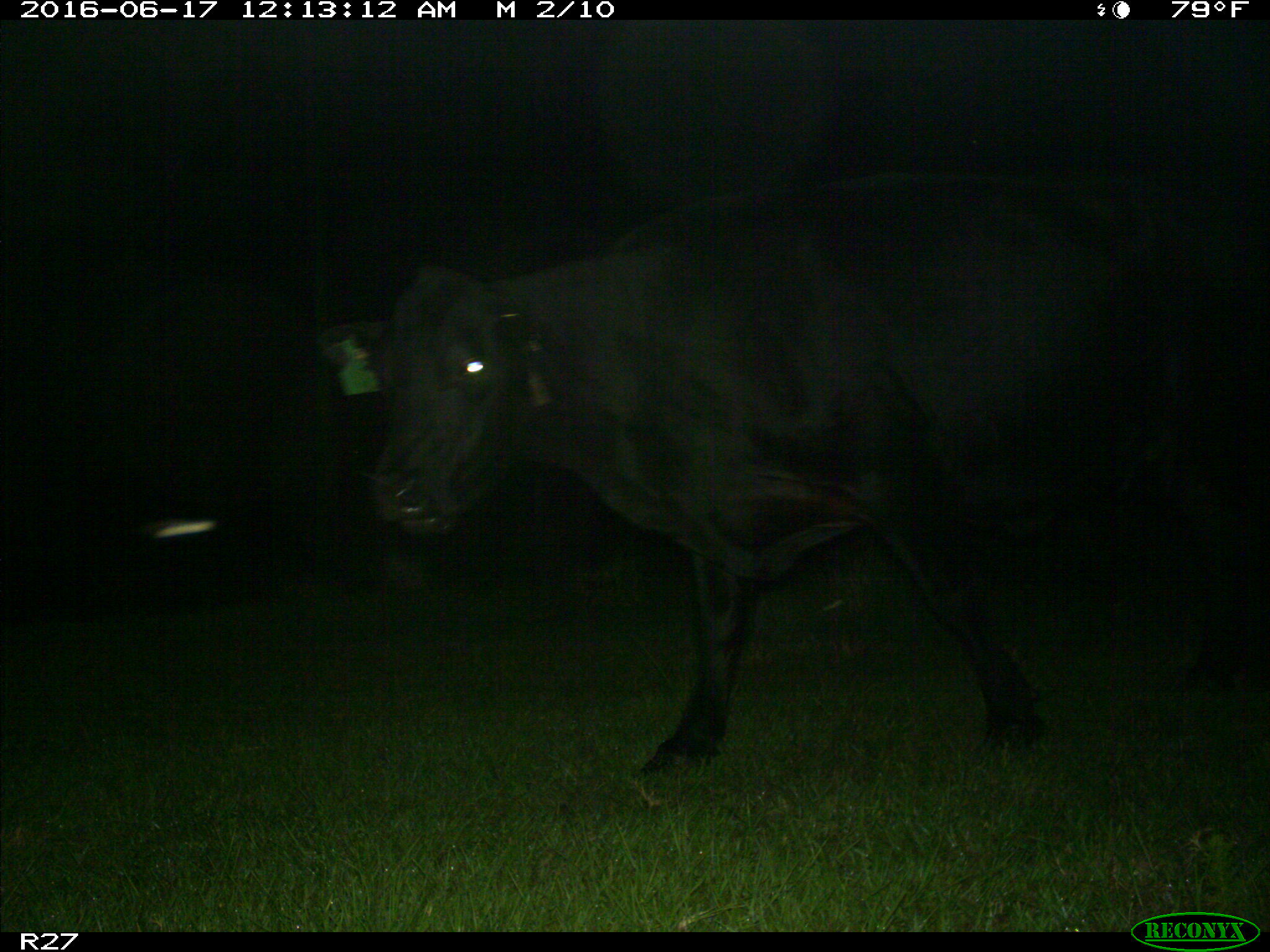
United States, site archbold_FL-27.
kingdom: Animalia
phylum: Chordata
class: Mammalia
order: Artiodactyla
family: Bovidae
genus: Bos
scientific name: Bos taurus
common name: domestic cow